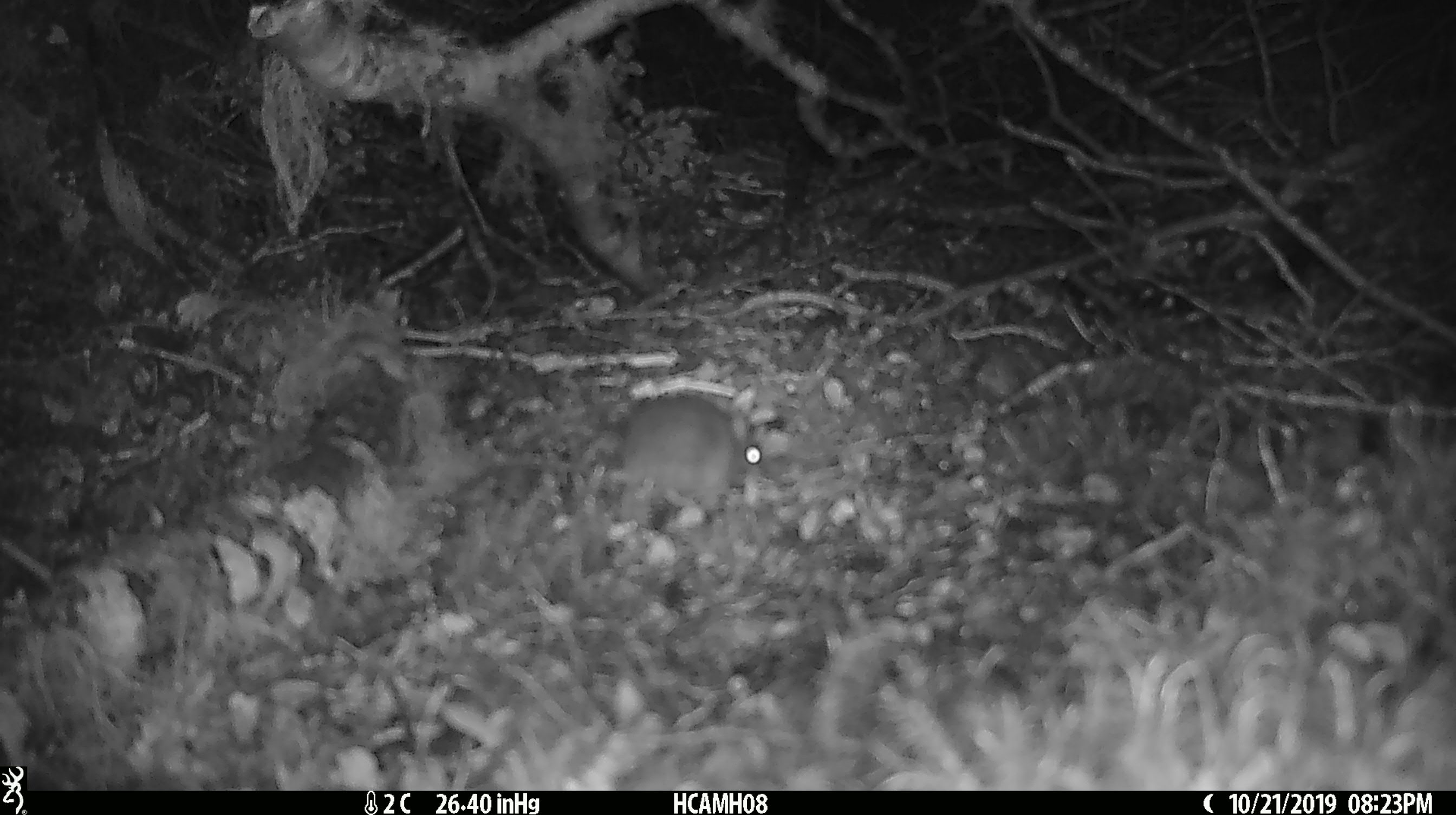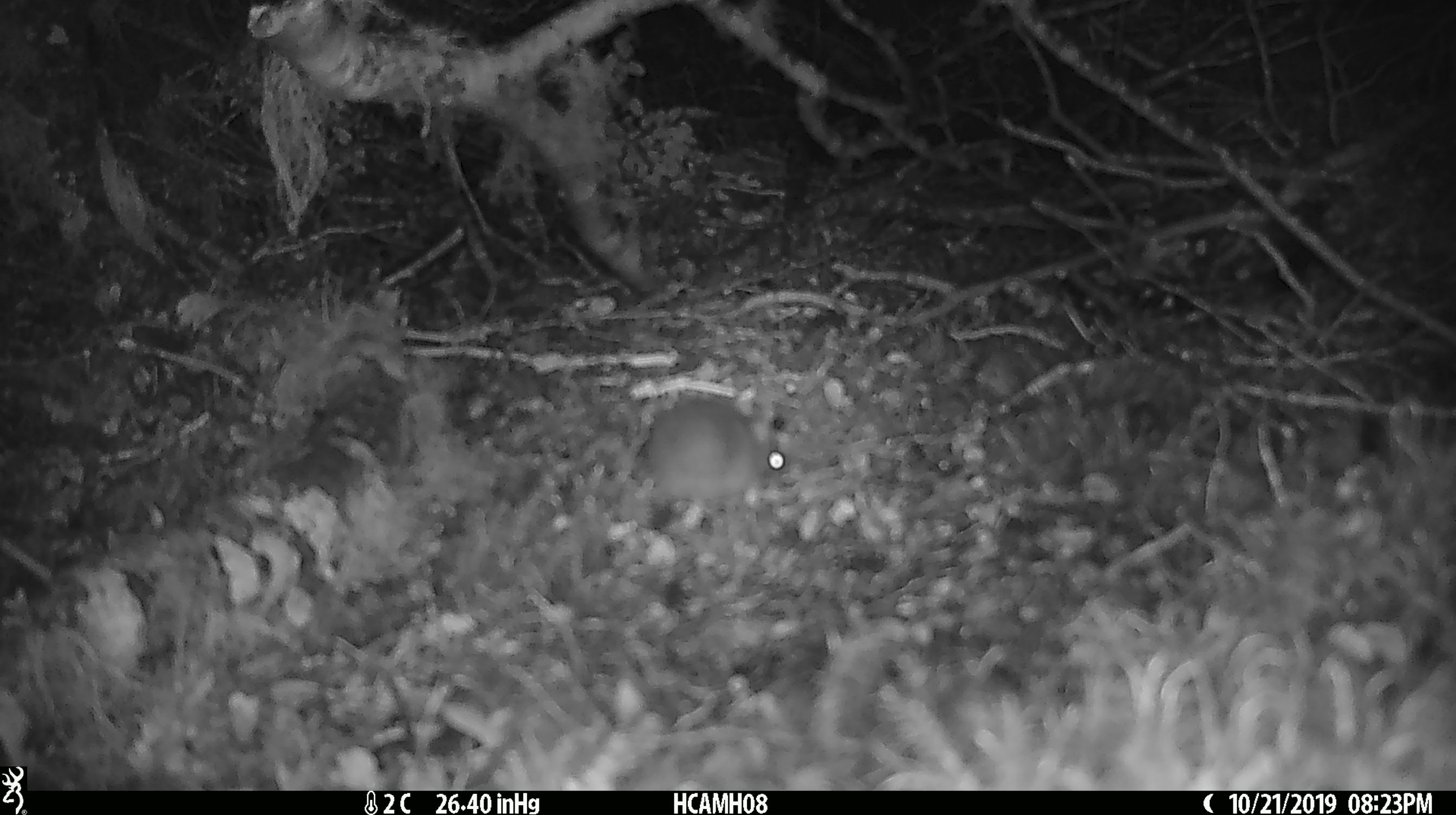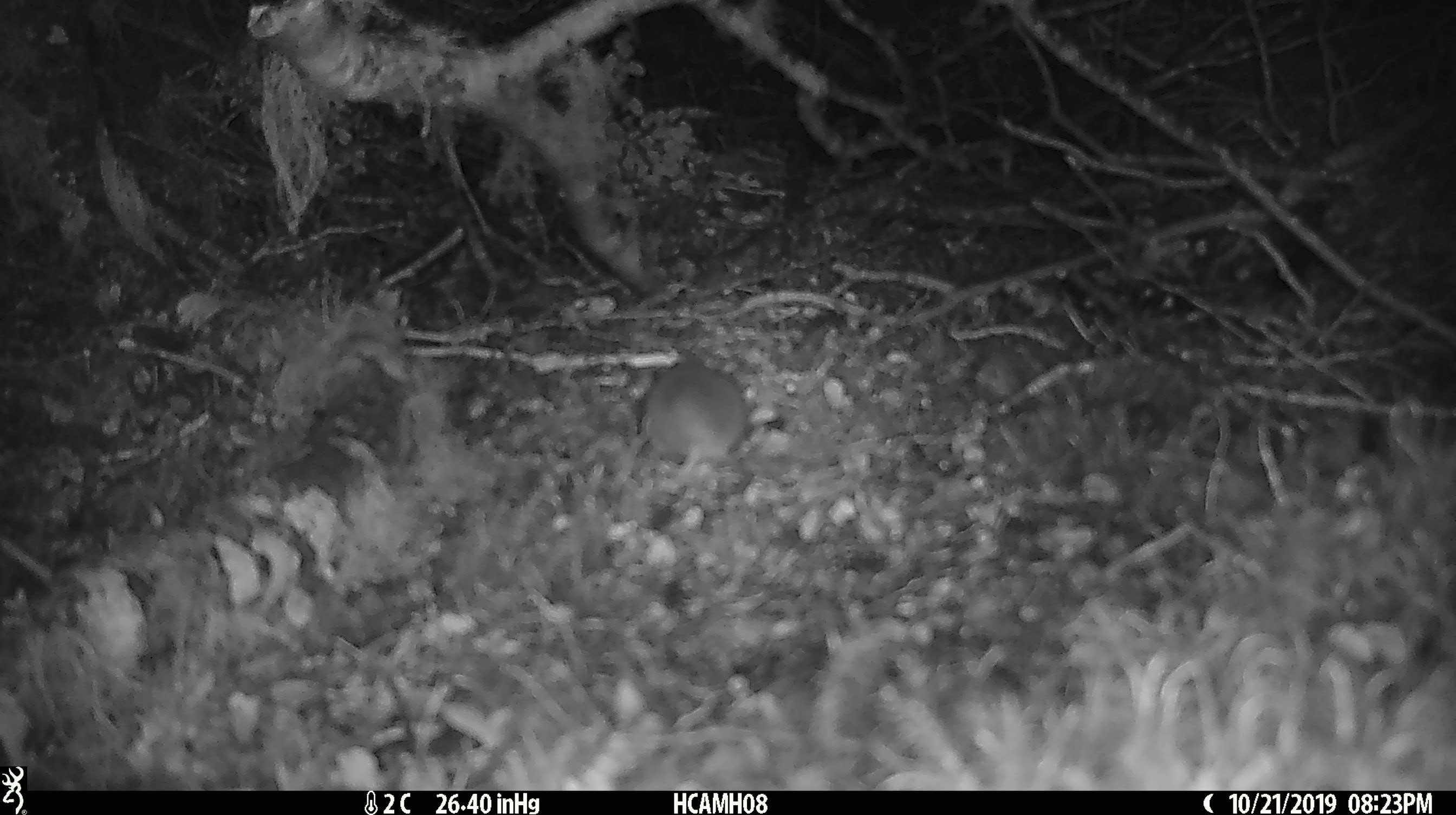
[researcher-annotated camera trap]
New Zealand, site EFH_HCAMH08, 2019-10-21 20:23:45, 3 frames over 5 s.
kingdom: Animalia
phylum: Chordata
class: Mammalia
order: Rodentia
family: Muridae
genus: Mus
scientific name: Mus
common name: mouse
Mouse (Mus).